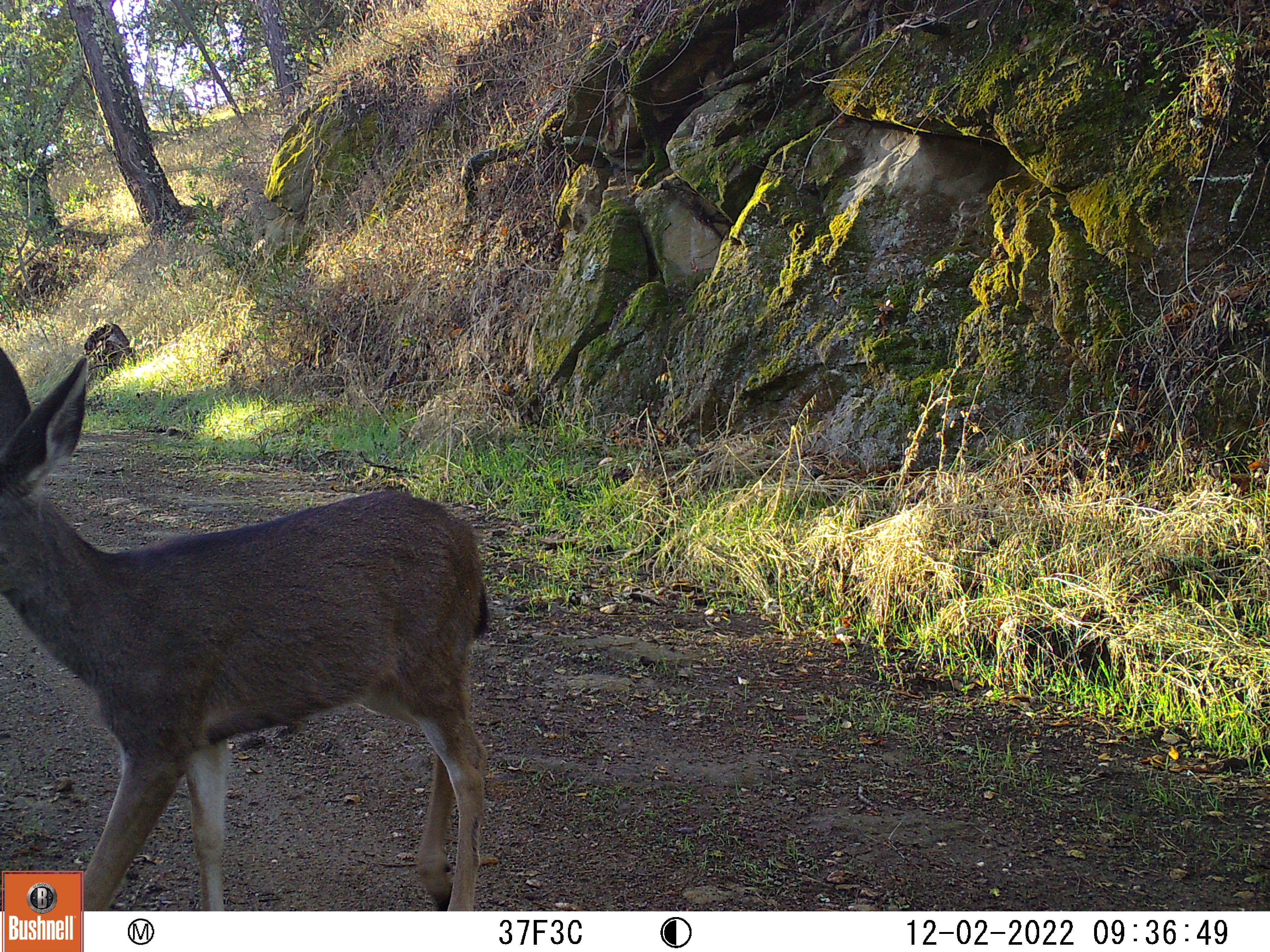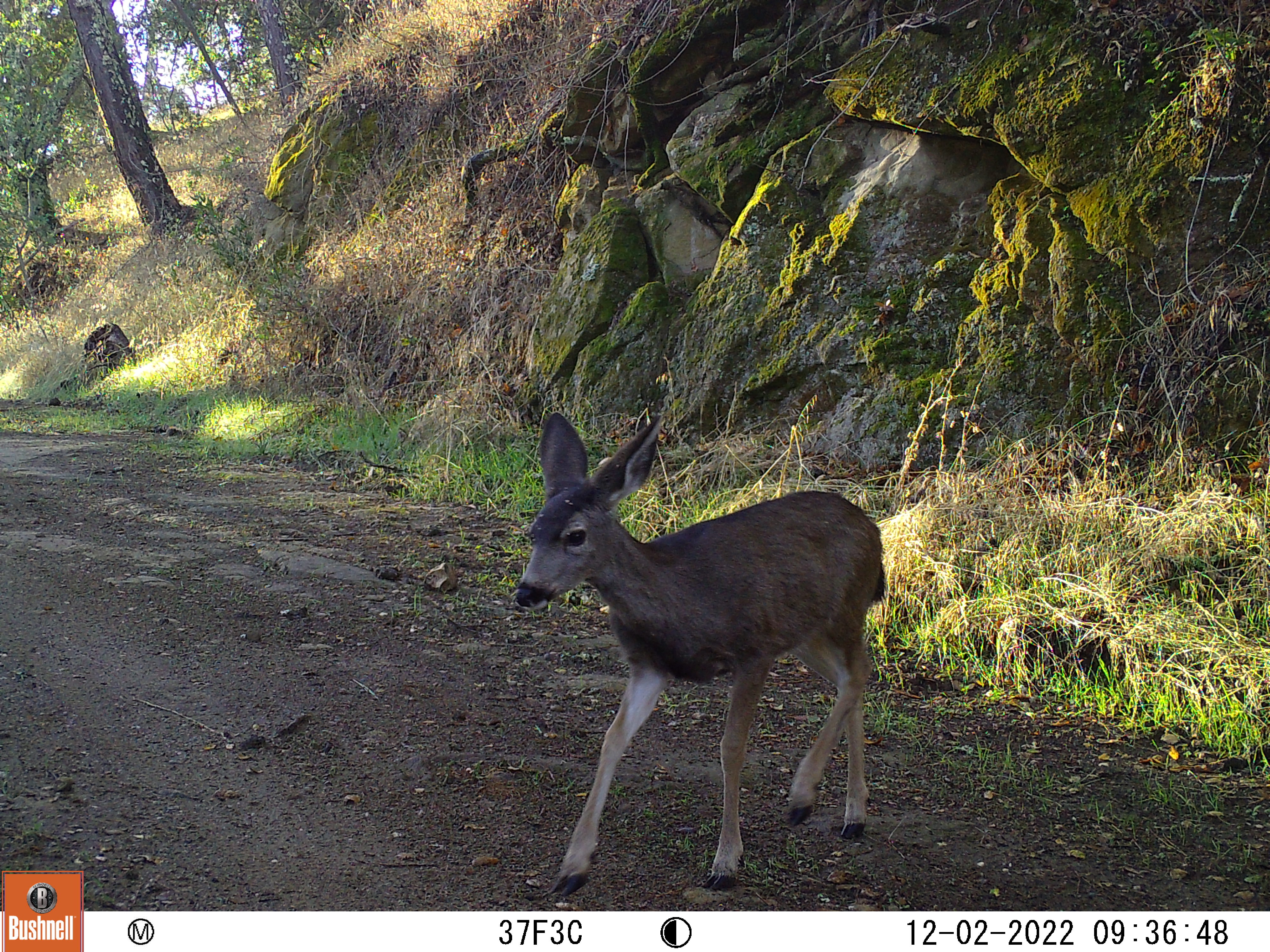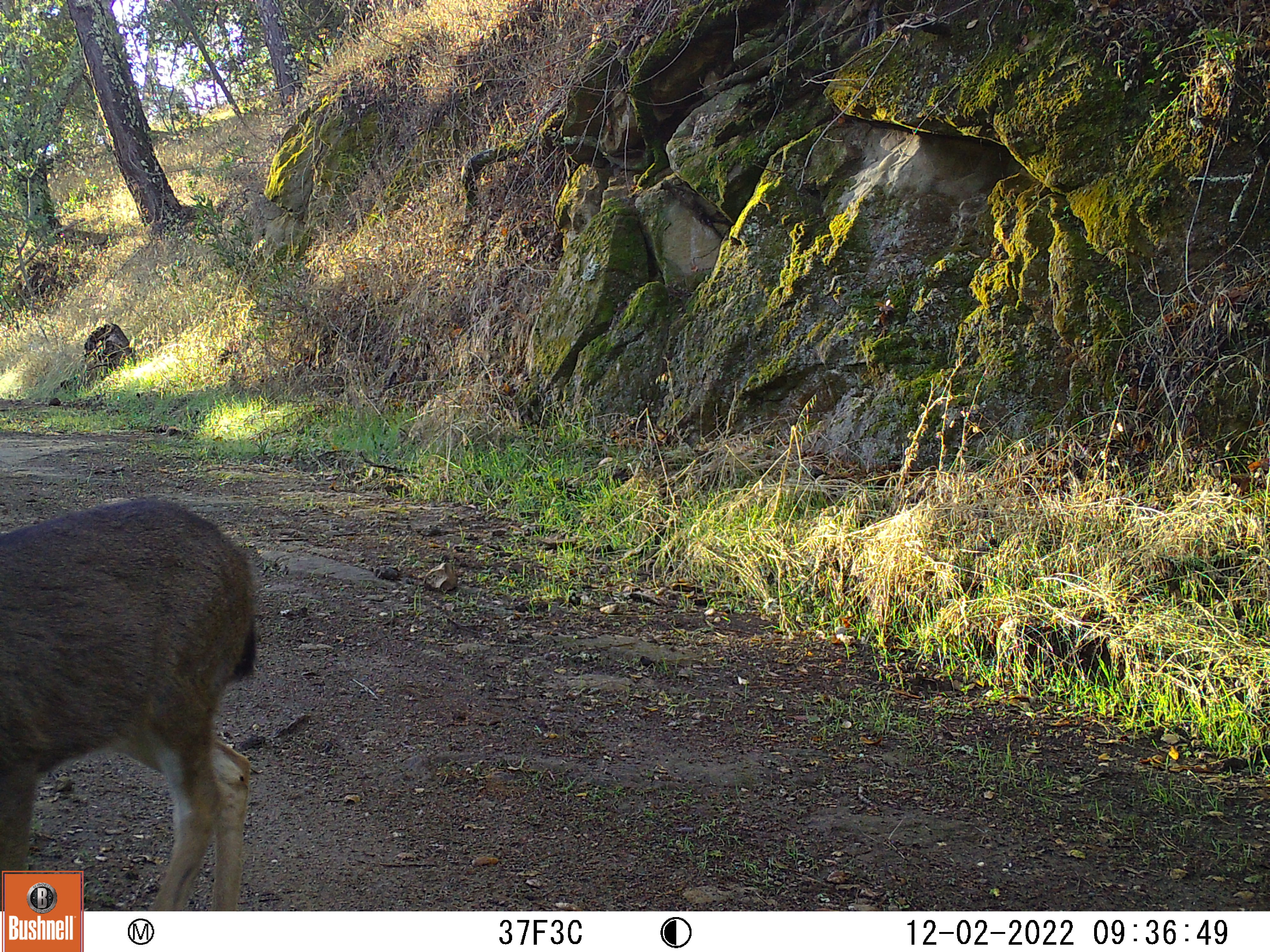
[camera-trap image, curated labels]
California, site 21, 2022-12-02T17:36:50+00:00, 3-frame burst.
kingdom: Animalia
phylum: Chordata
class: Mammalia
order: Artiodactyla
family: Cervidae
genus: Odocoileus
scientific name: Odocoileus hemionus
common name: mule deer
Mule deer (Odocoileus hemionus).